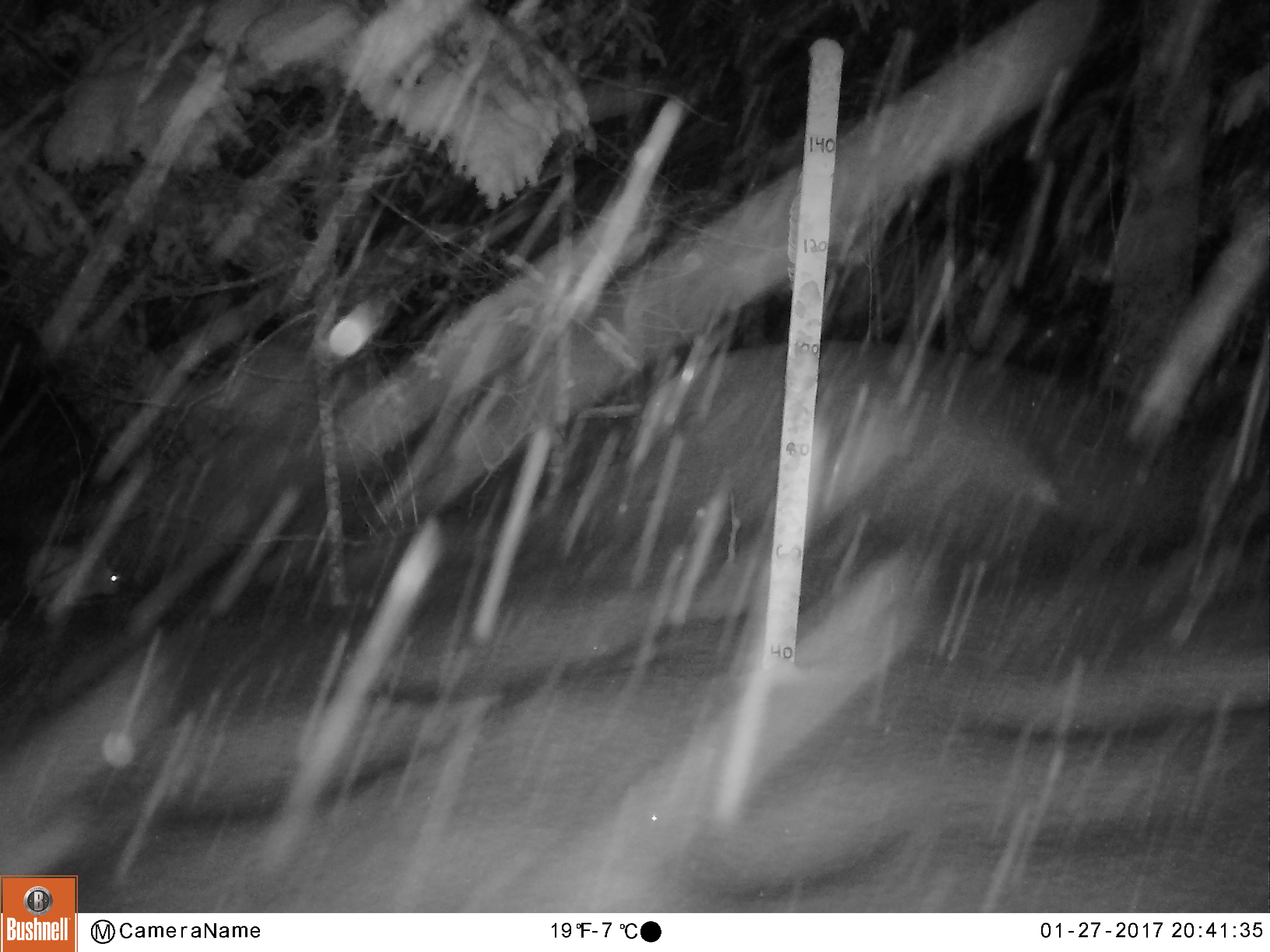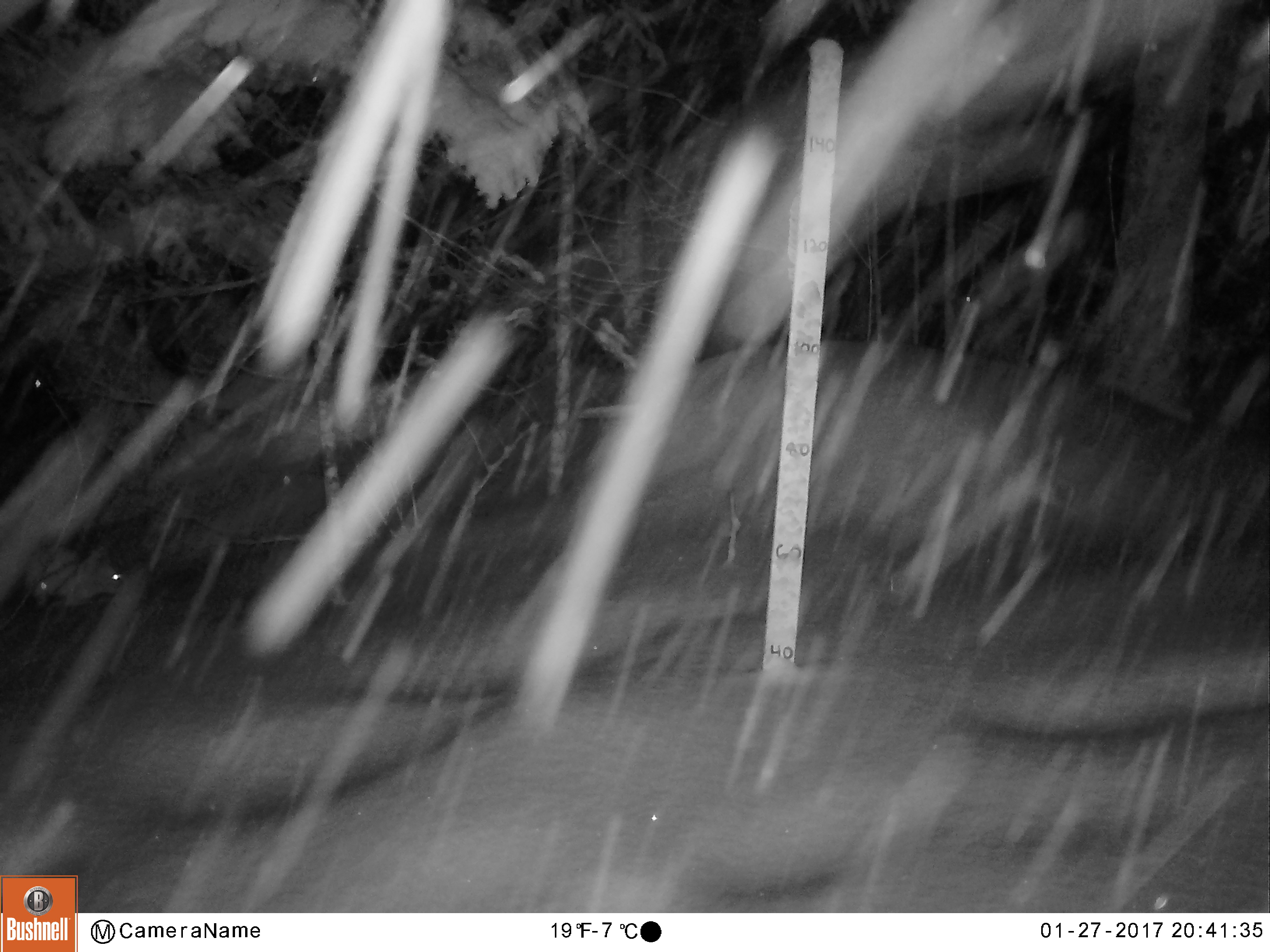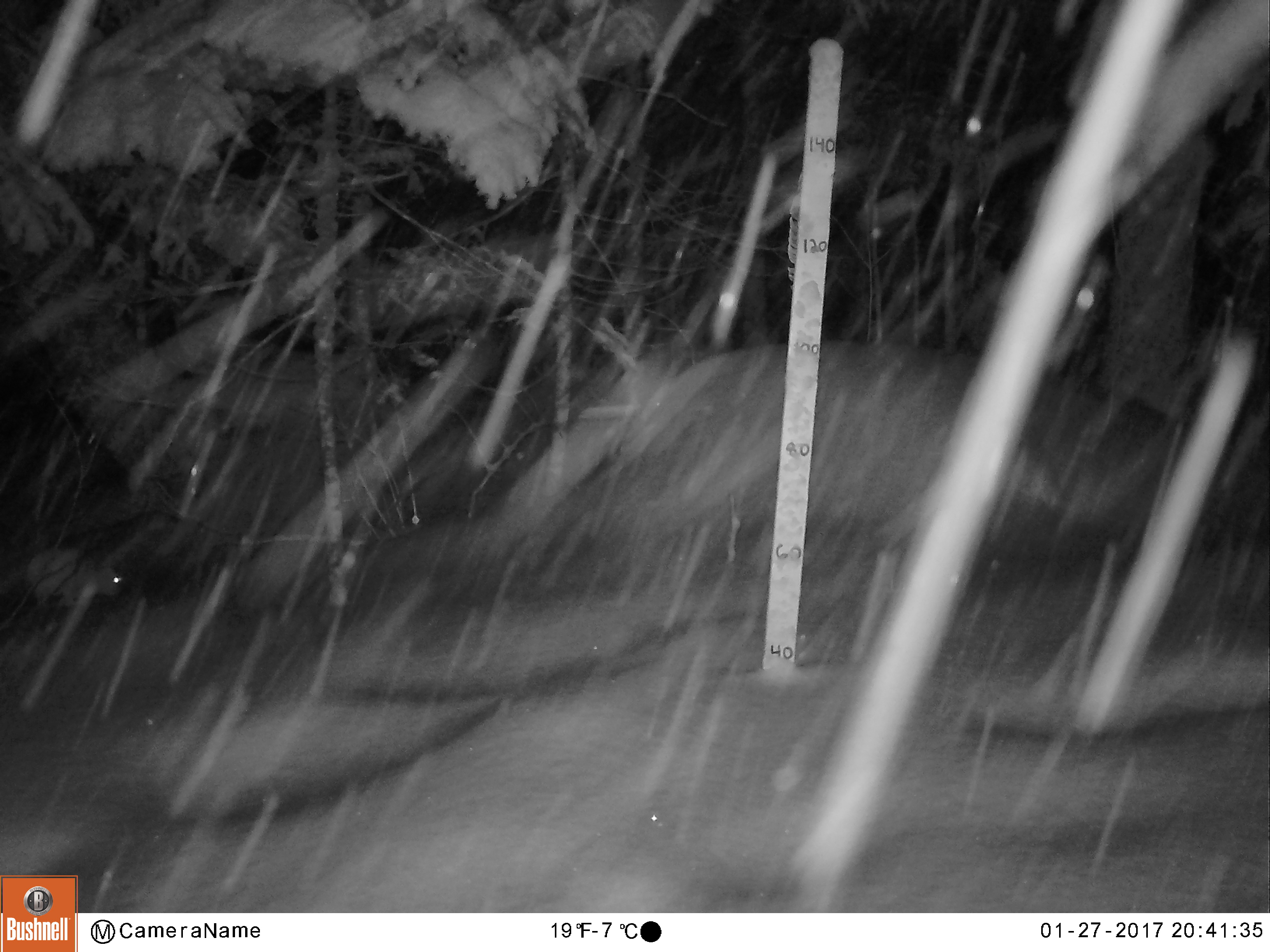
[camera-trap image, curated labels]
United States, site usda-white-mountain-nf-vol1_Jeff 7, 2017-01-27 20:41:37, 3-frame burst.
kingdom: Animalia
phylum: Chordata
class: Mammalia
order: Lagomorpha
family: Leporidae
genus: Lepus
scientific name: Lepus americanus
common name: snowshoe hare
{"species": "snowshoe hare (Lepus americanus)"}